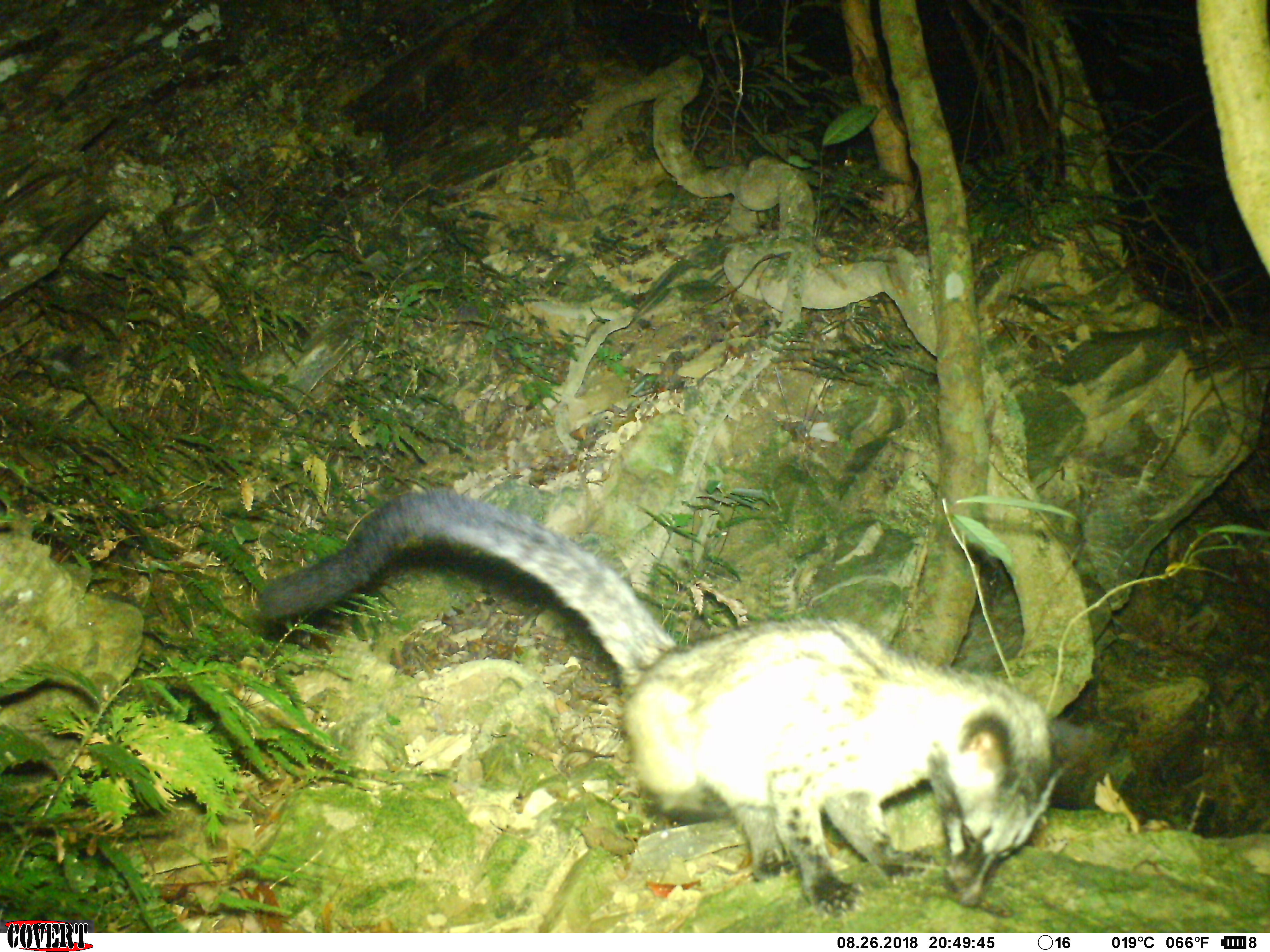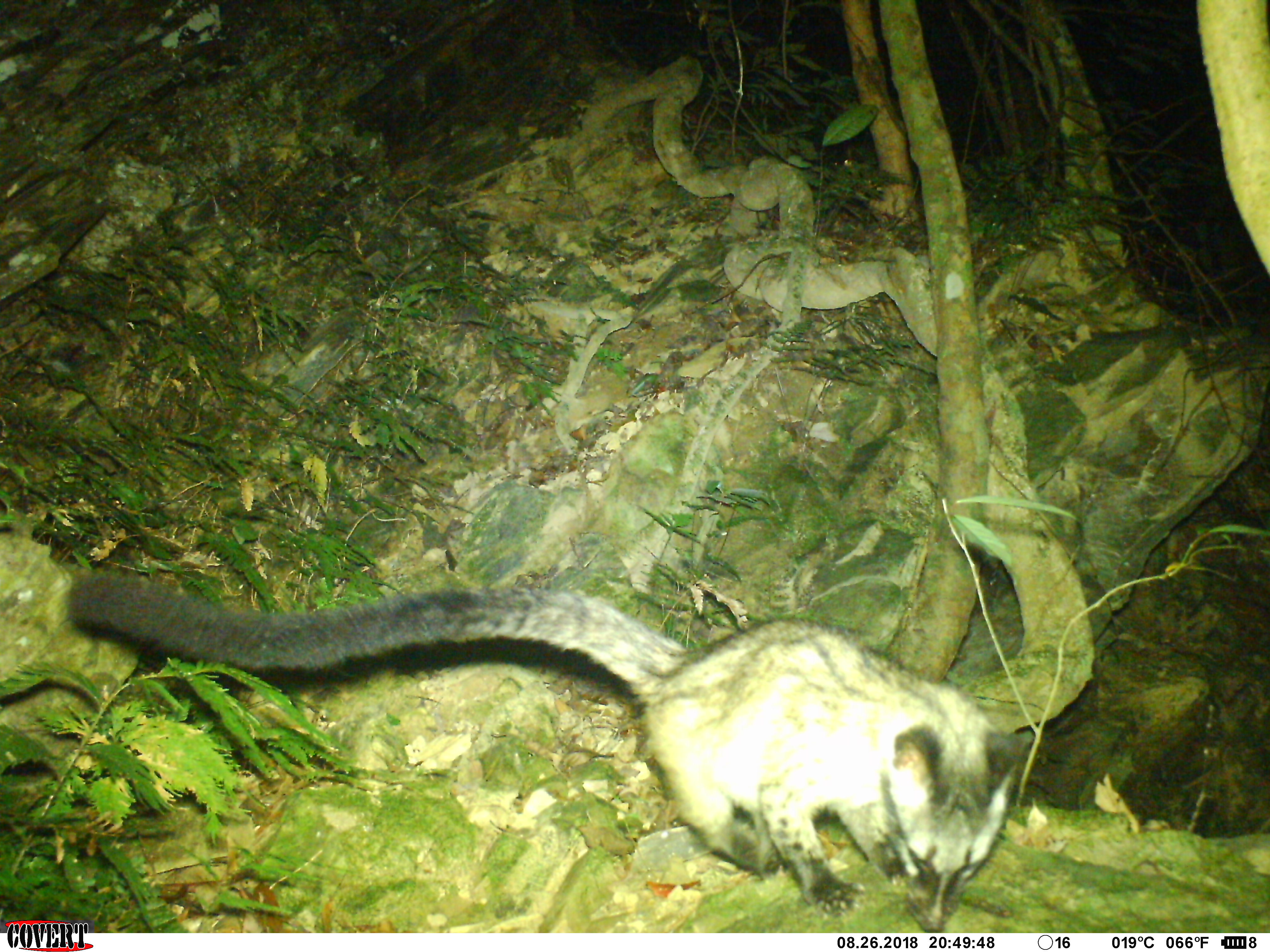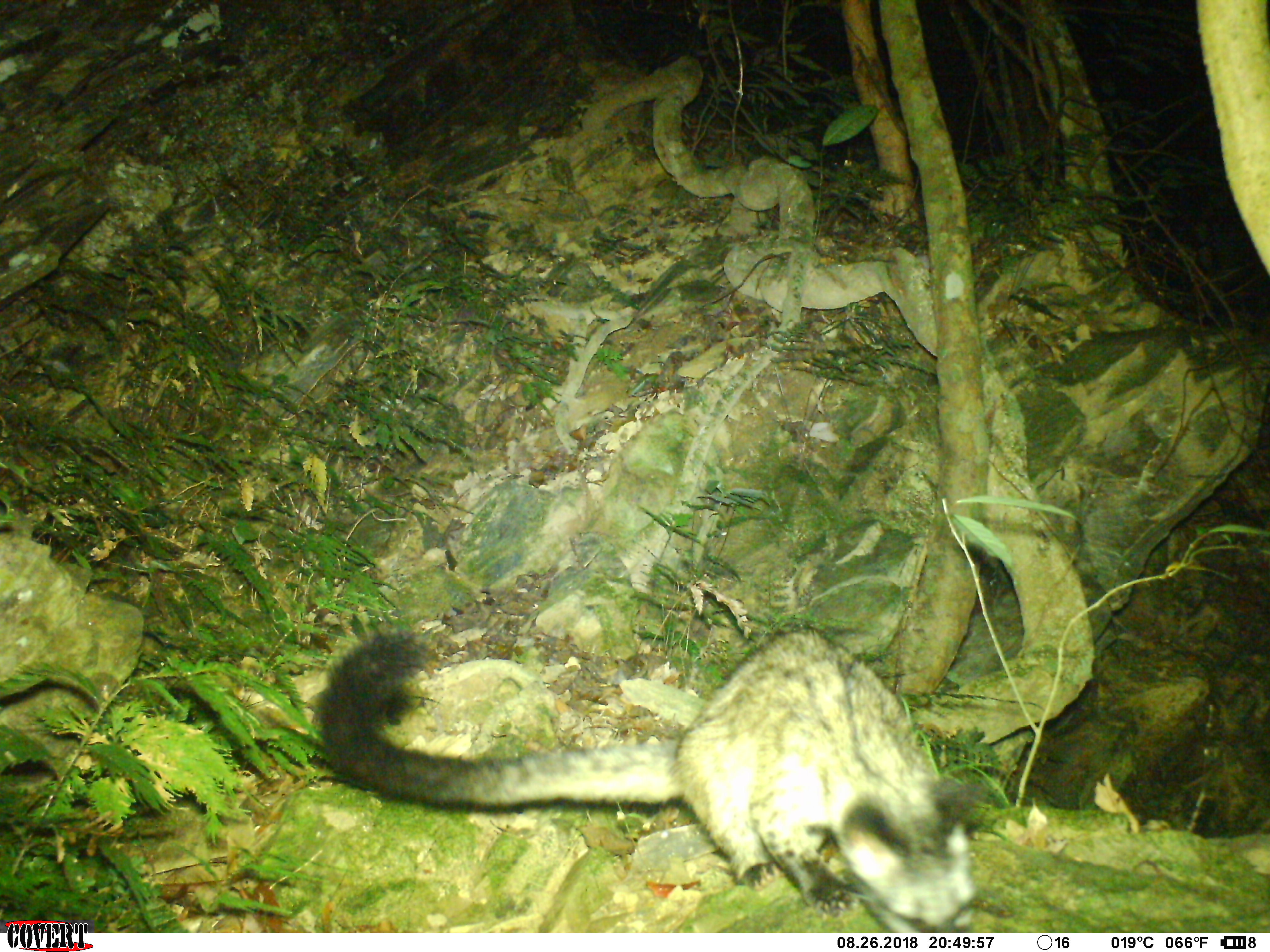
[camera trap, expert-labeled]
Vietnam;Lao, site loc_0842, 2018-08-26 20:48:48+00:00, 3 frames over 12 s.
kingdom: Animalia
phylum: Chordata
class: Mammalia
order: Carnivora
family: Viverridae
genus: Paradoxurus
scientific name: Paradoxurus hermaphroditus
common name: common palm civet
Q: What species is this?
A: Common palm civet (Paradoxurus hermaphroditus).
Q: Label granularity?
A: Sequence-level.